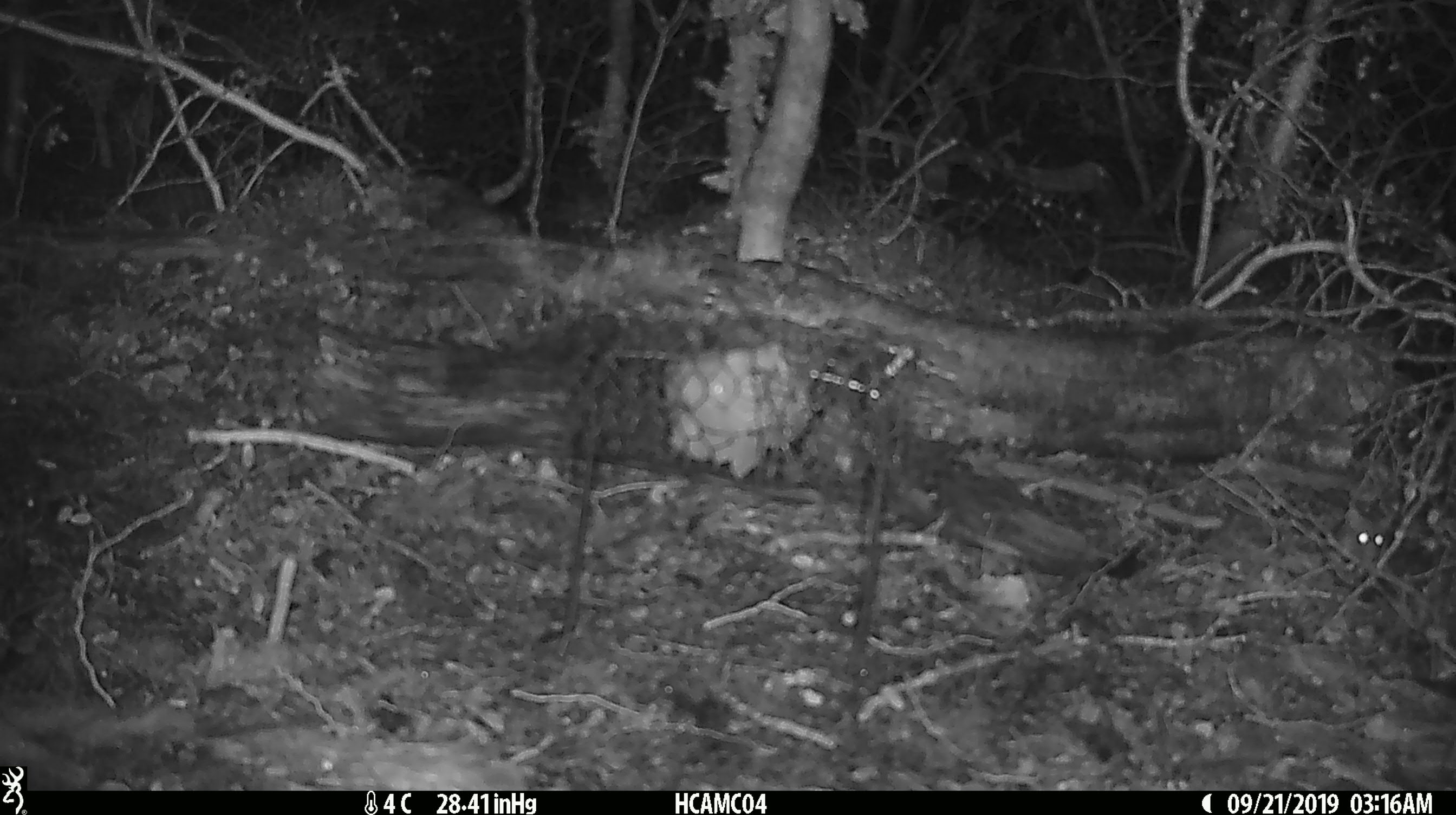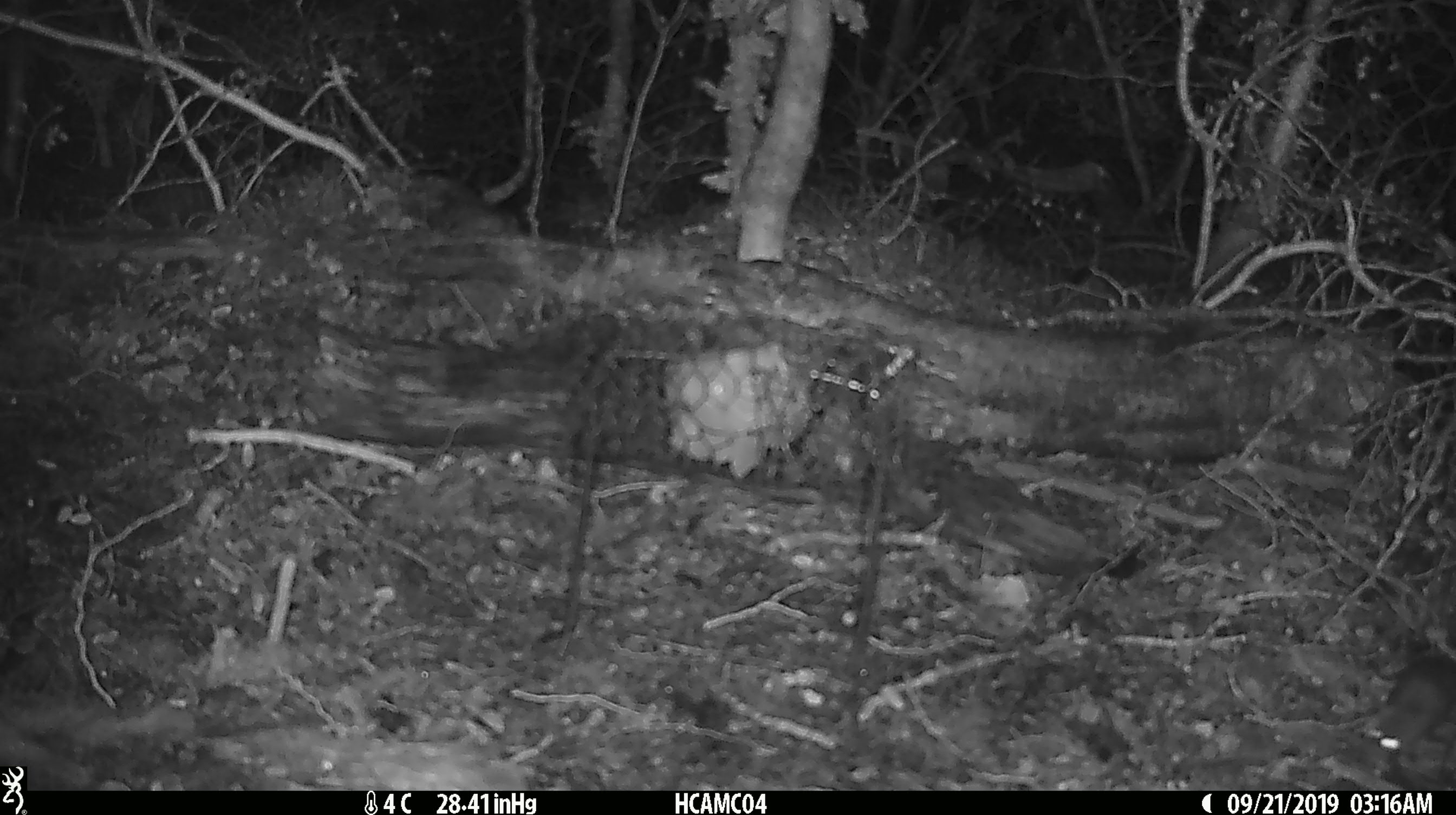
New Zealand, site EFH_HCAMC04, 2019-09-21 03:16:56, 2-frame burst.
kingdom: Animalia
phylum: Chordata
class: Mammalia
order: Rodentia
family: Muridae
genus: Mus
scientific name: Mus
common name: mouse